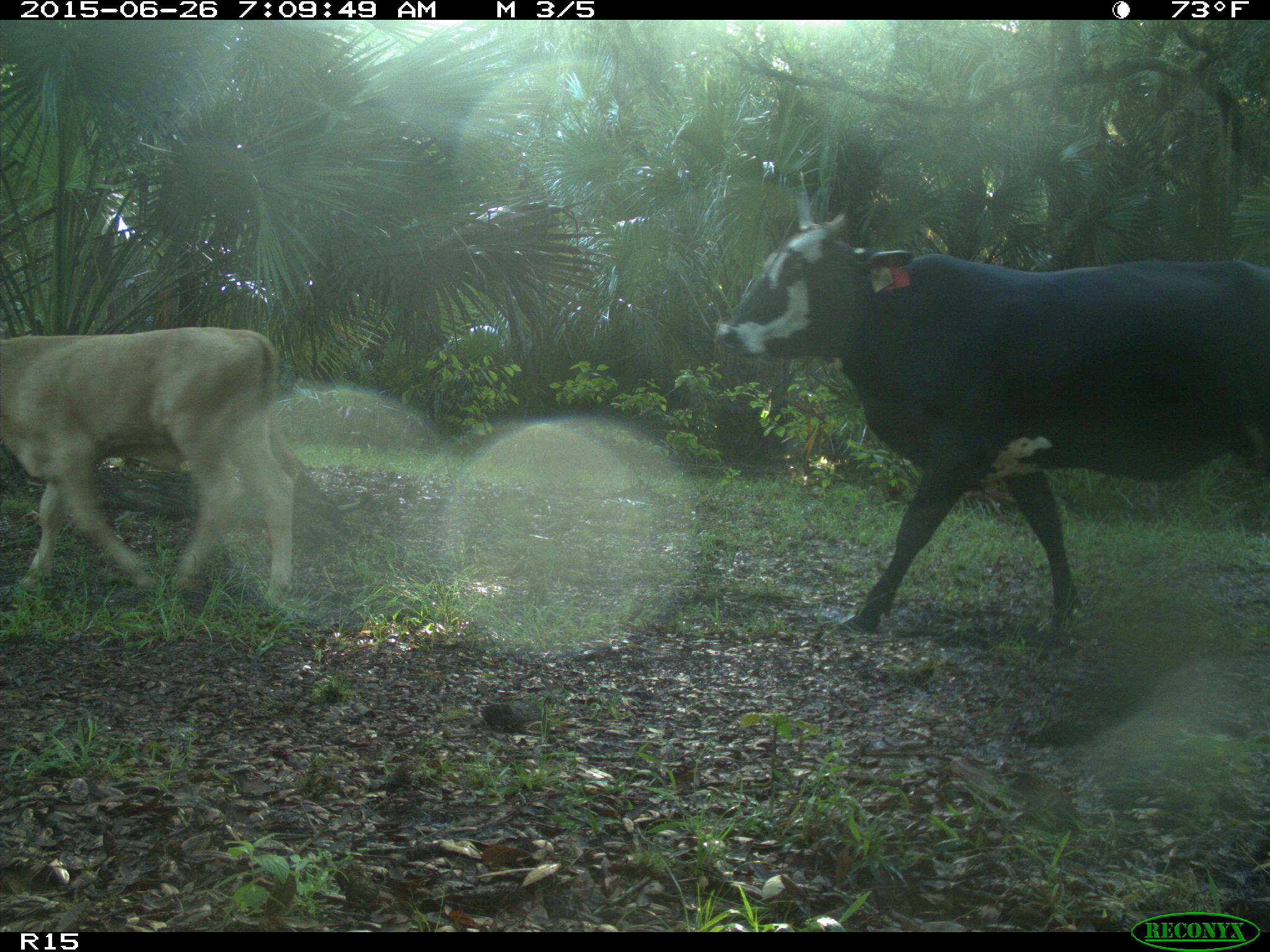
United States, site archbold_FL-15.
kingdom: Animalia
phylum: Chordata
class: Mammalia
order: Artiodactyla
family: Bovidae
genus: Bos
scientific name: Bos taurus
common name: domestic cow